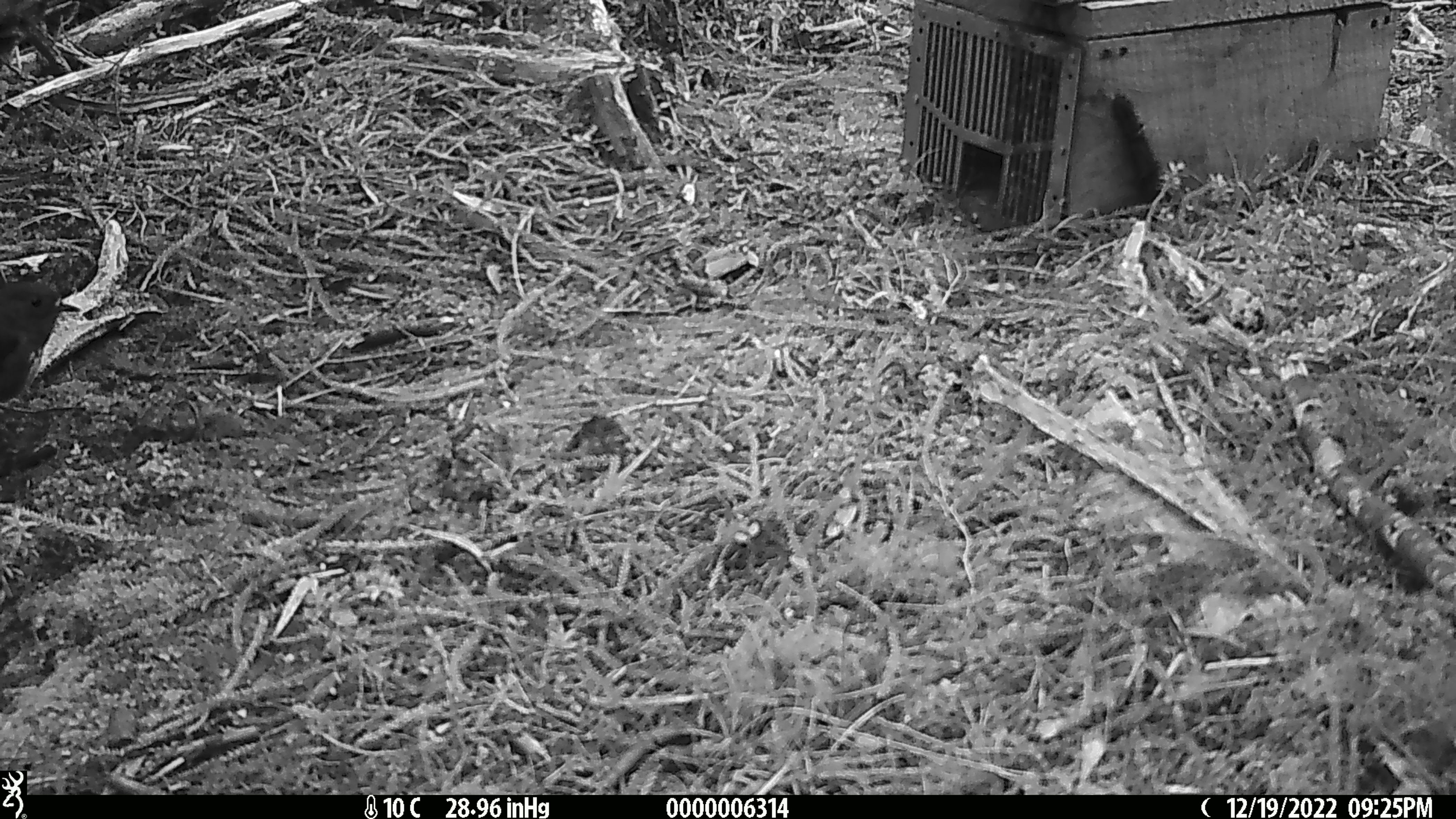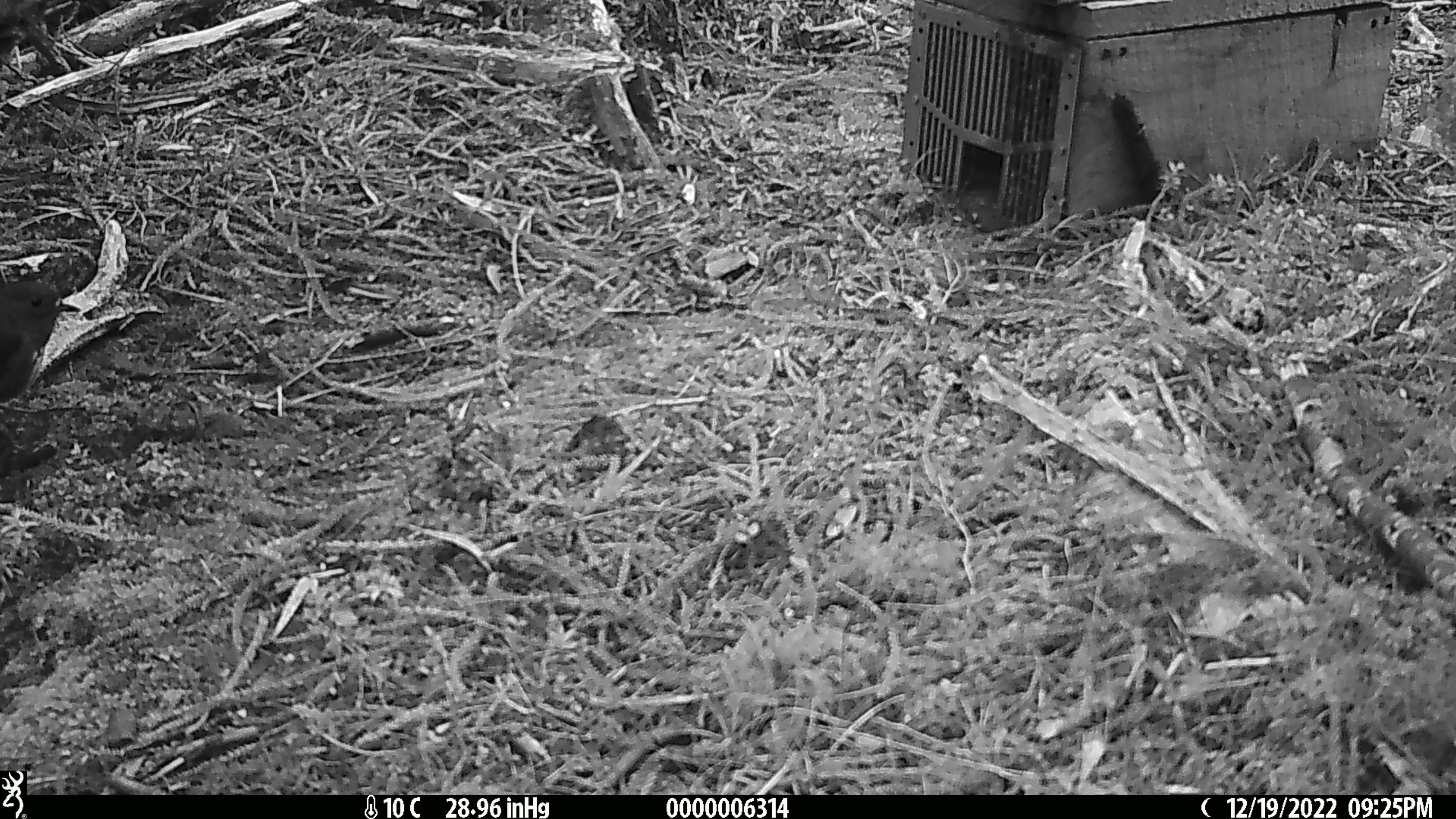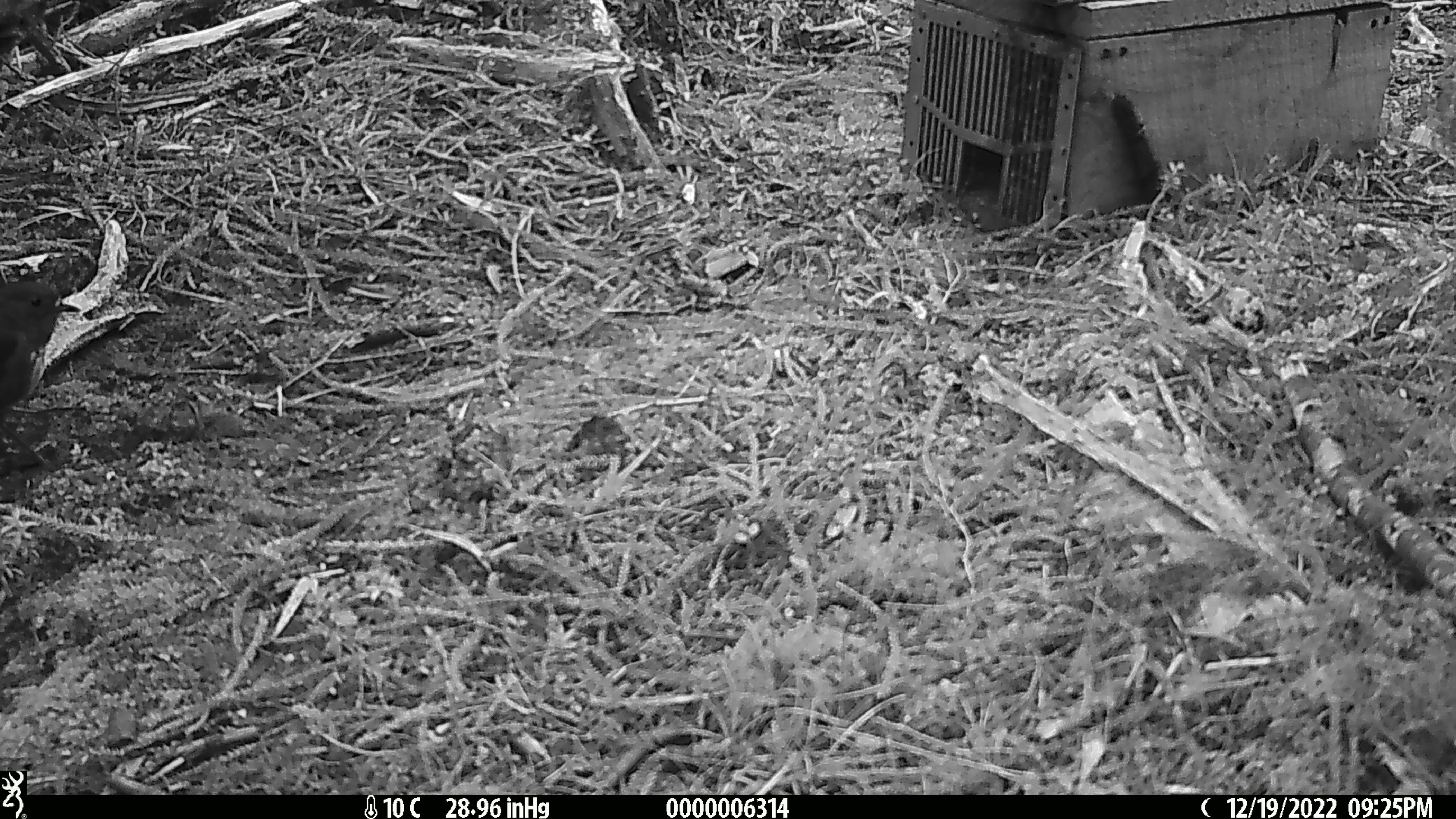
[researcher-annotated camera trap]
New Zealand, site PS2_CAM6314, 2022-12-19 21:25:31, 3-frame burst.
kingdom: Animalia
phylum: Chordata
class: Aves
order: Passeriformes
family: Petroicidae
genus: Petroica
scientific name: Petroica australis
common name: new zealand robin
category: robin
Robin (new zealand robin) (Petroica australis).